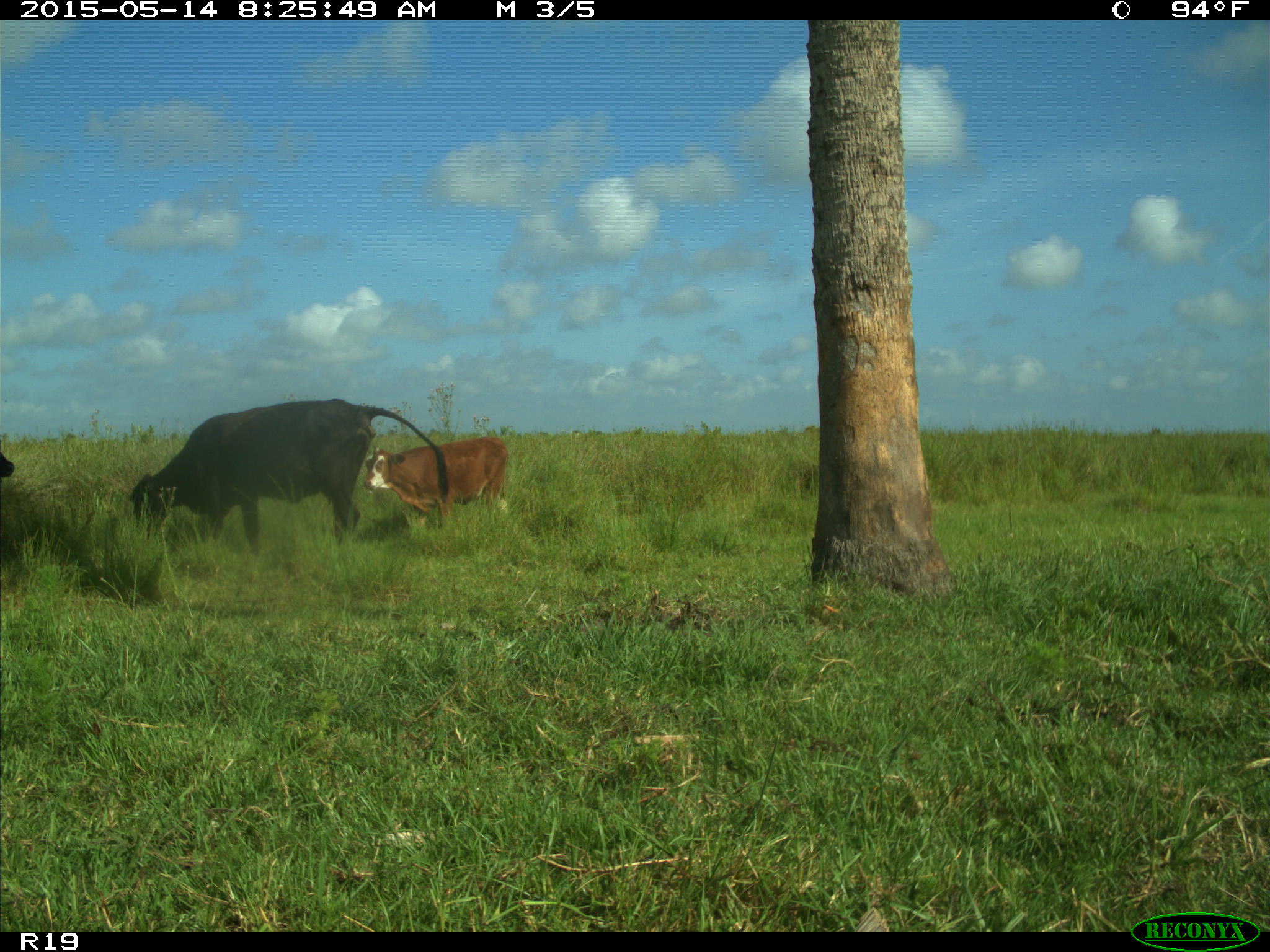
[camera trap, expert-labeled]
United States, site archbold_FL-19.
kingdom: Animalia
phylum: Chordata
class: Mammalia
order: Artiodactyla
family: Bovidae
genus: Bos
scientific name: Bos taurus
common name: domestic cow